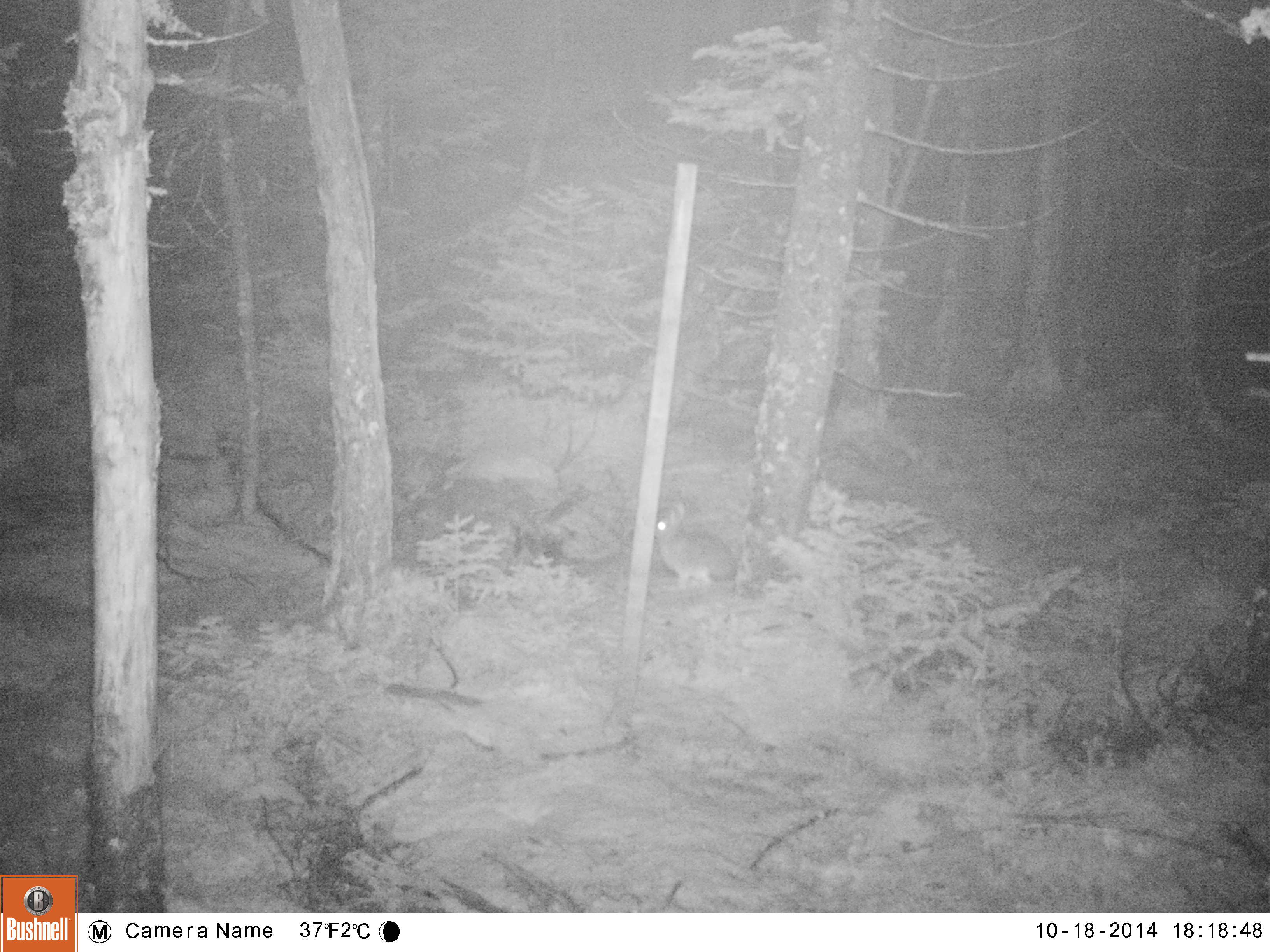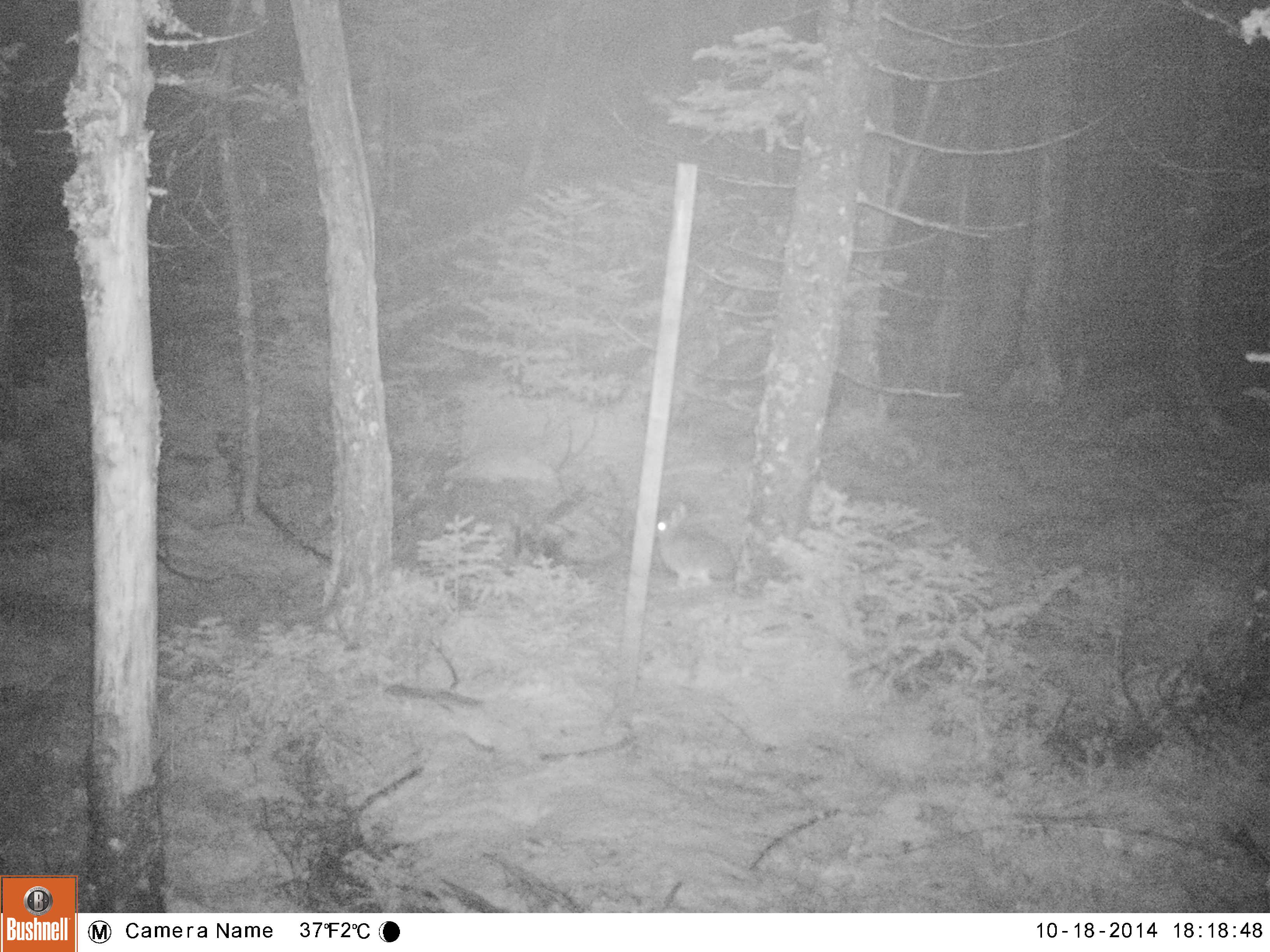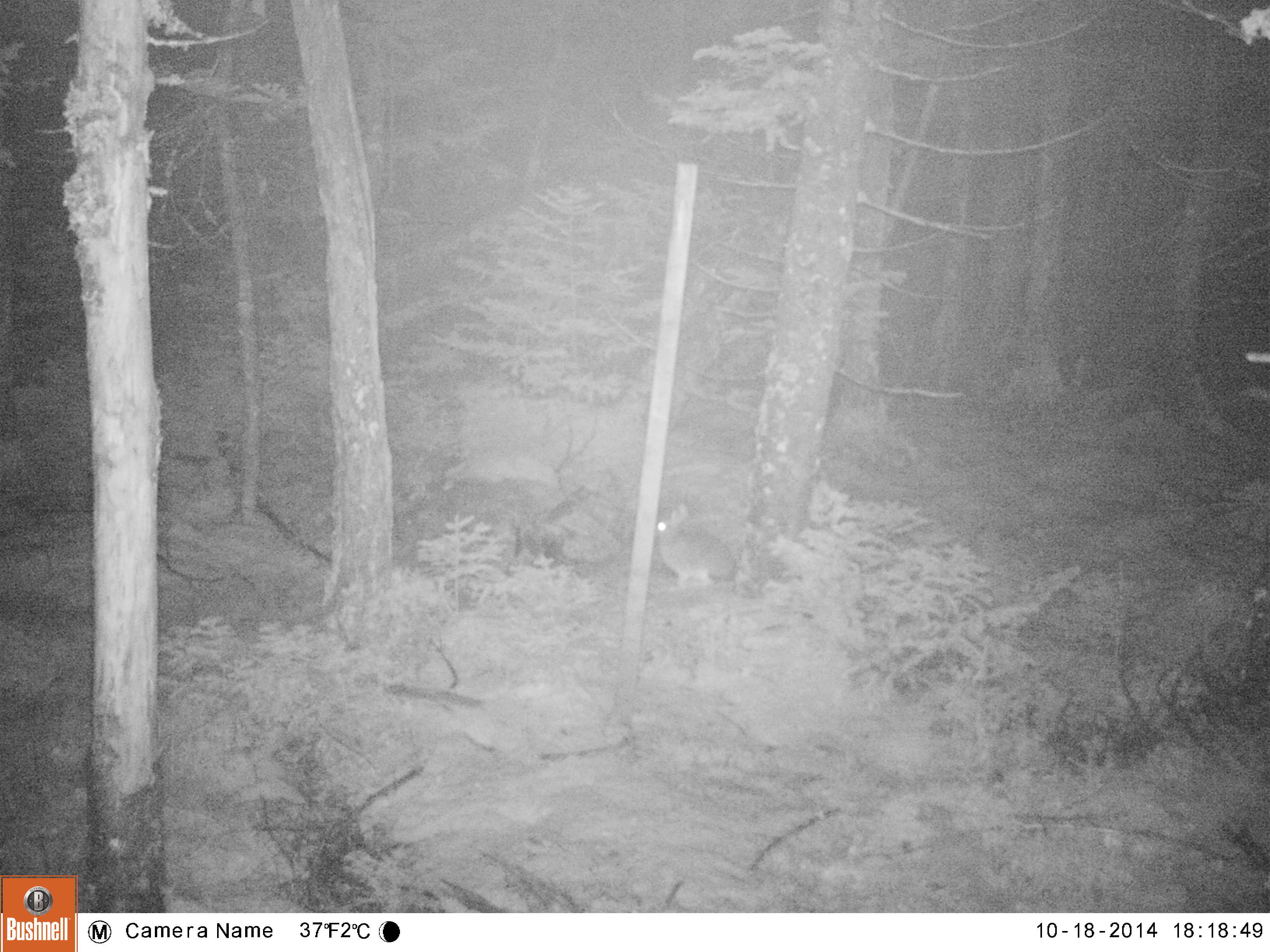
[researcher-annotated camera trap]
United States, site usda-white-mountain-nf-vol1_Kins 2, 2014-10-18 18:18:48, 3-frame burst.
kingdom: Animalia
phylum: Chordata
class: Mammalia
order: Lagomorpha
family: Leporidae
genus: Lepus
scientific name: Lepus americanus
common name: snowshoe hare